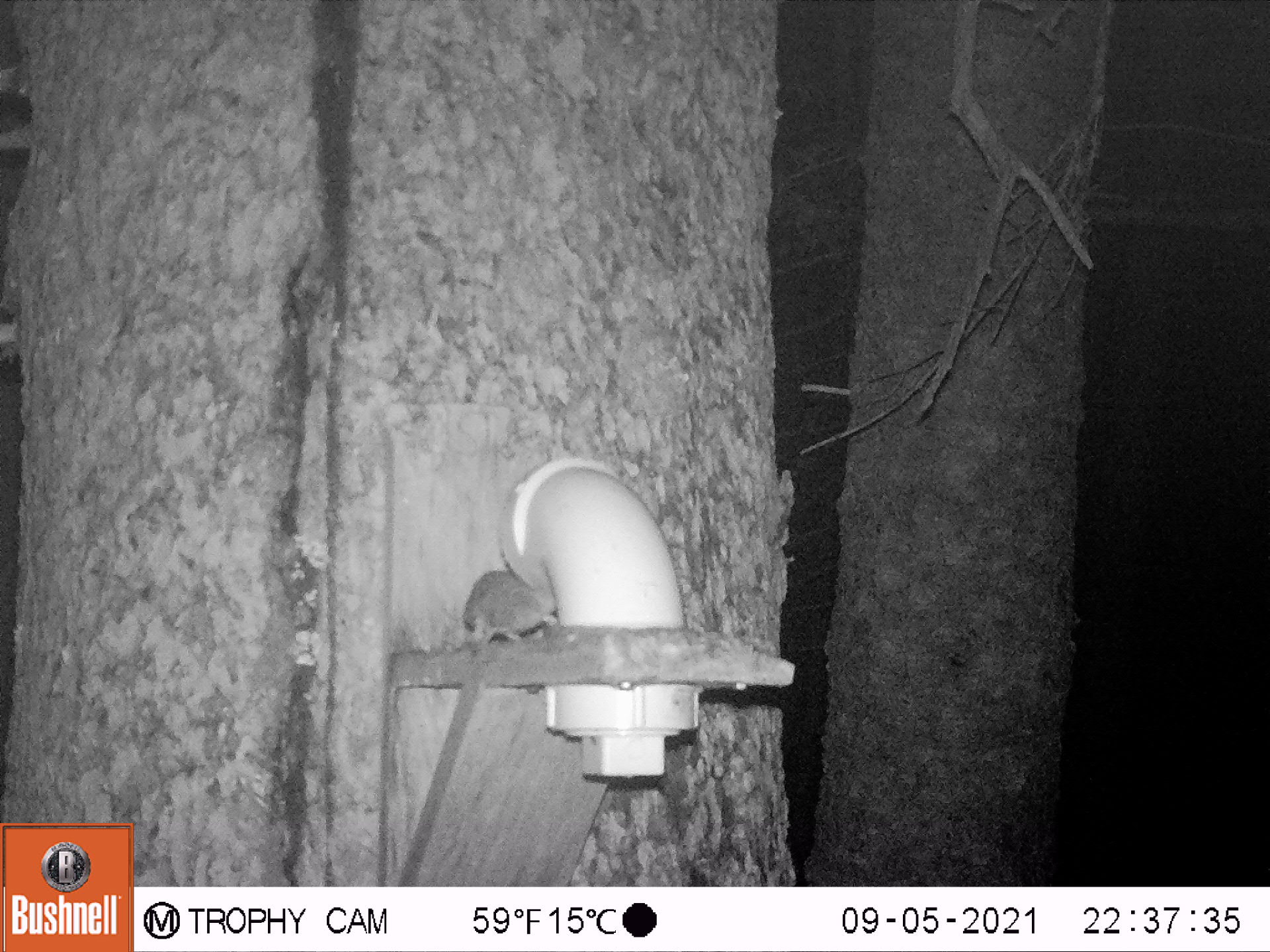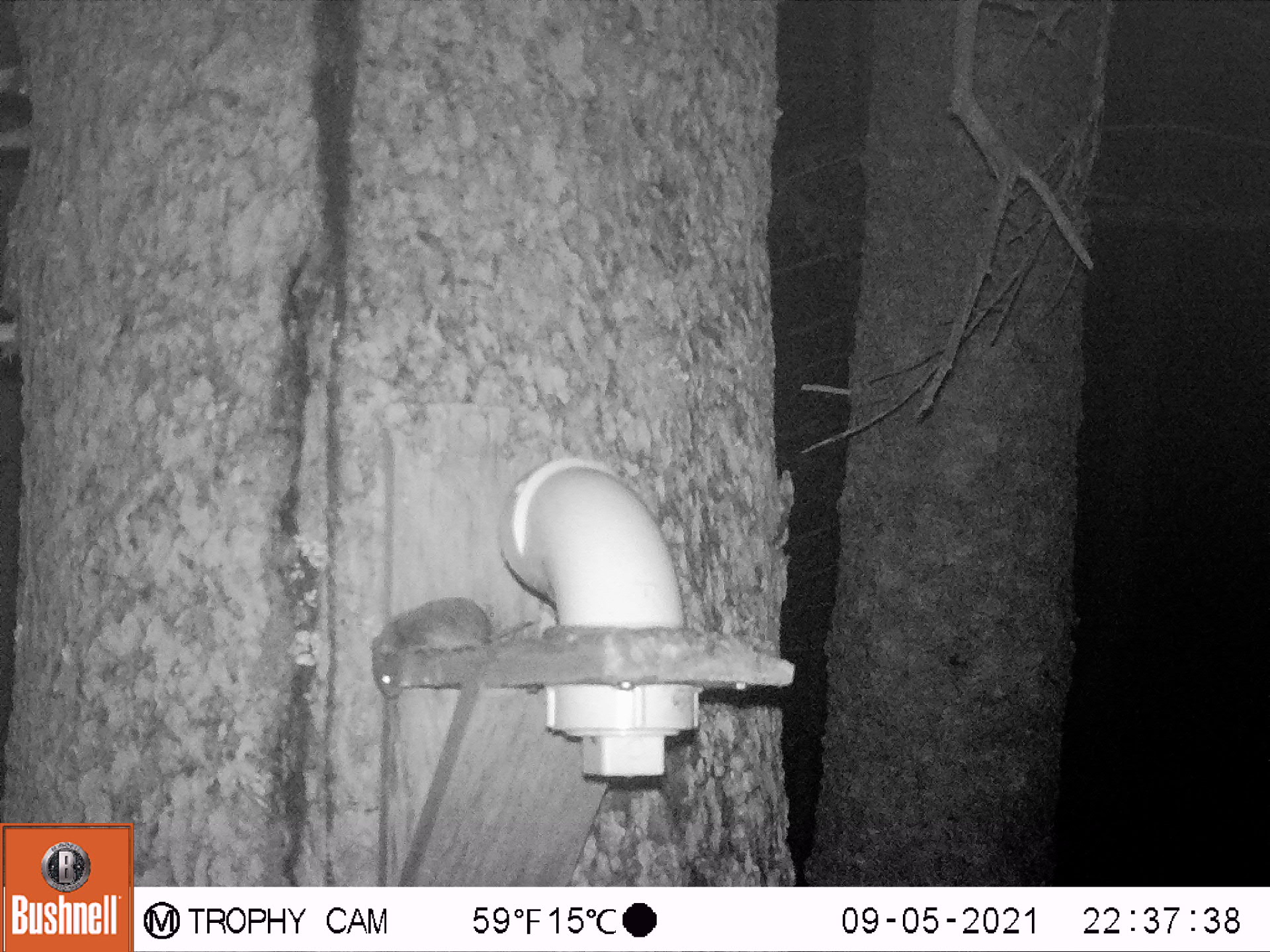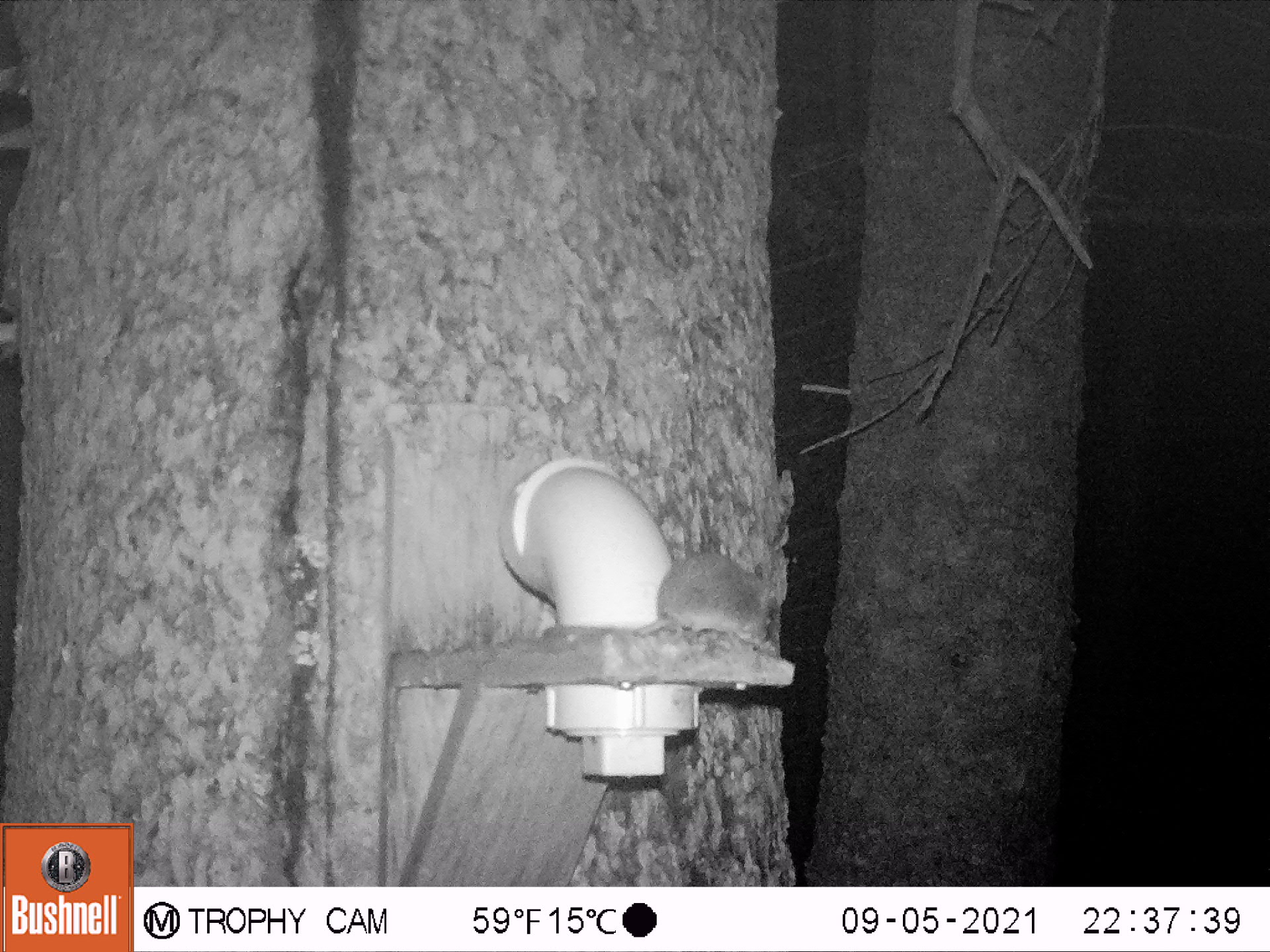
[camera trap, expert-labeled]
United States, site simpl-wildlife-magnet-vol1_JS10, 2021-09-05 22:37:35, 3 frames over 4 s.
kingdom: Animalia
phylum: Chordata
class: Mammalia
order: Rodentia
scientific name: Rodentia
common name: mouse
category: mouse sp.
Mouse sp. (mouse) (Rodentia).